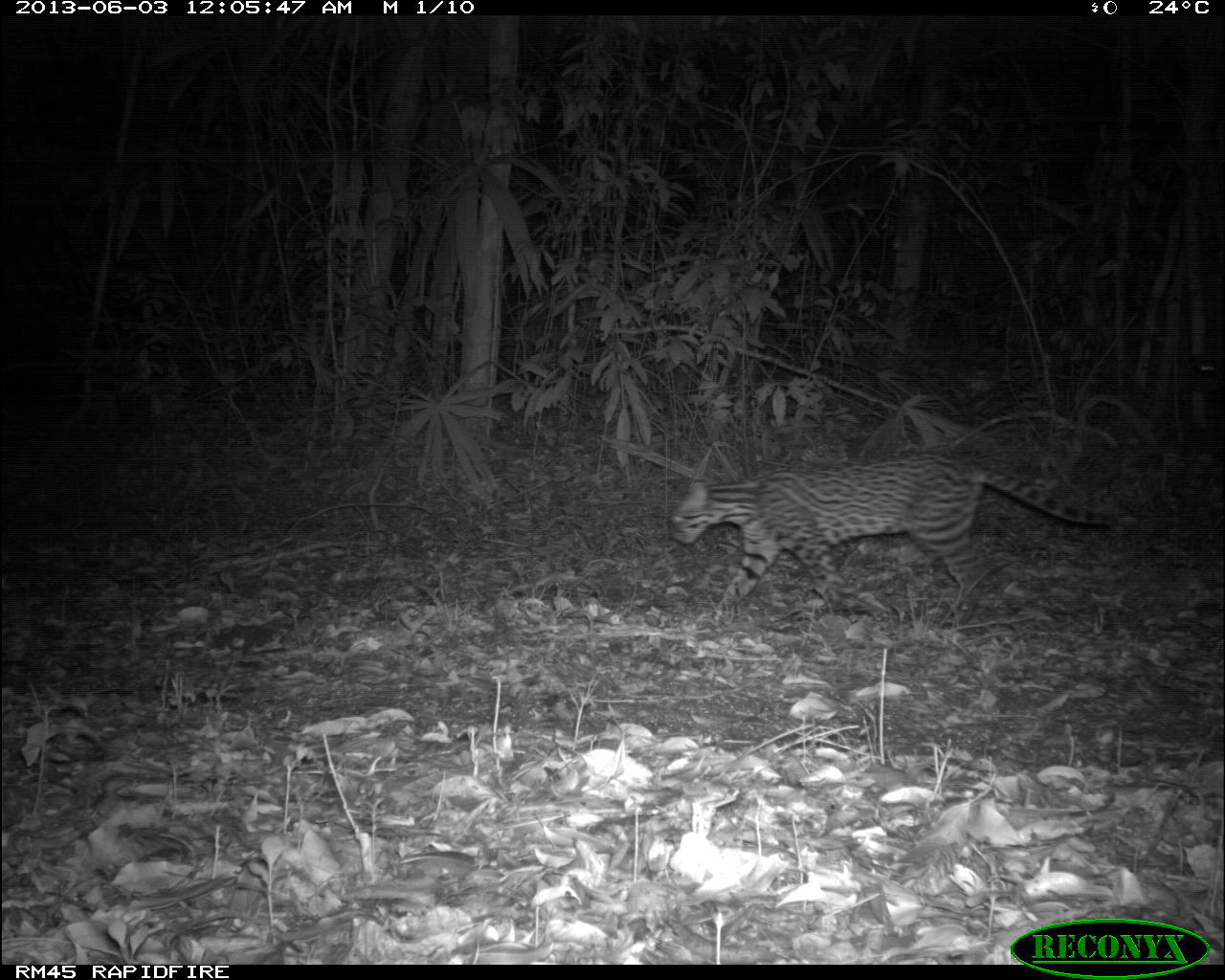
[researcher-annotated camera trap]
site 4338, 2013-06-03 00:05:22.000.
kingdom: Animalia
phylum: Chordata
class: Mammalia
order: Carnivora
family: Felidae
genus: Leopardus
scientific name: Leopardus pardalis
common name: ocelot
Leopardus pardalis (ocelot), count 1, sex female.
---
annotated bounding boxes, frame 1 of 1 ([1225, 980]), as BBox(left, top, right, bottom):
leopardus pardalis: BBox(663, 447, 1117, 628)